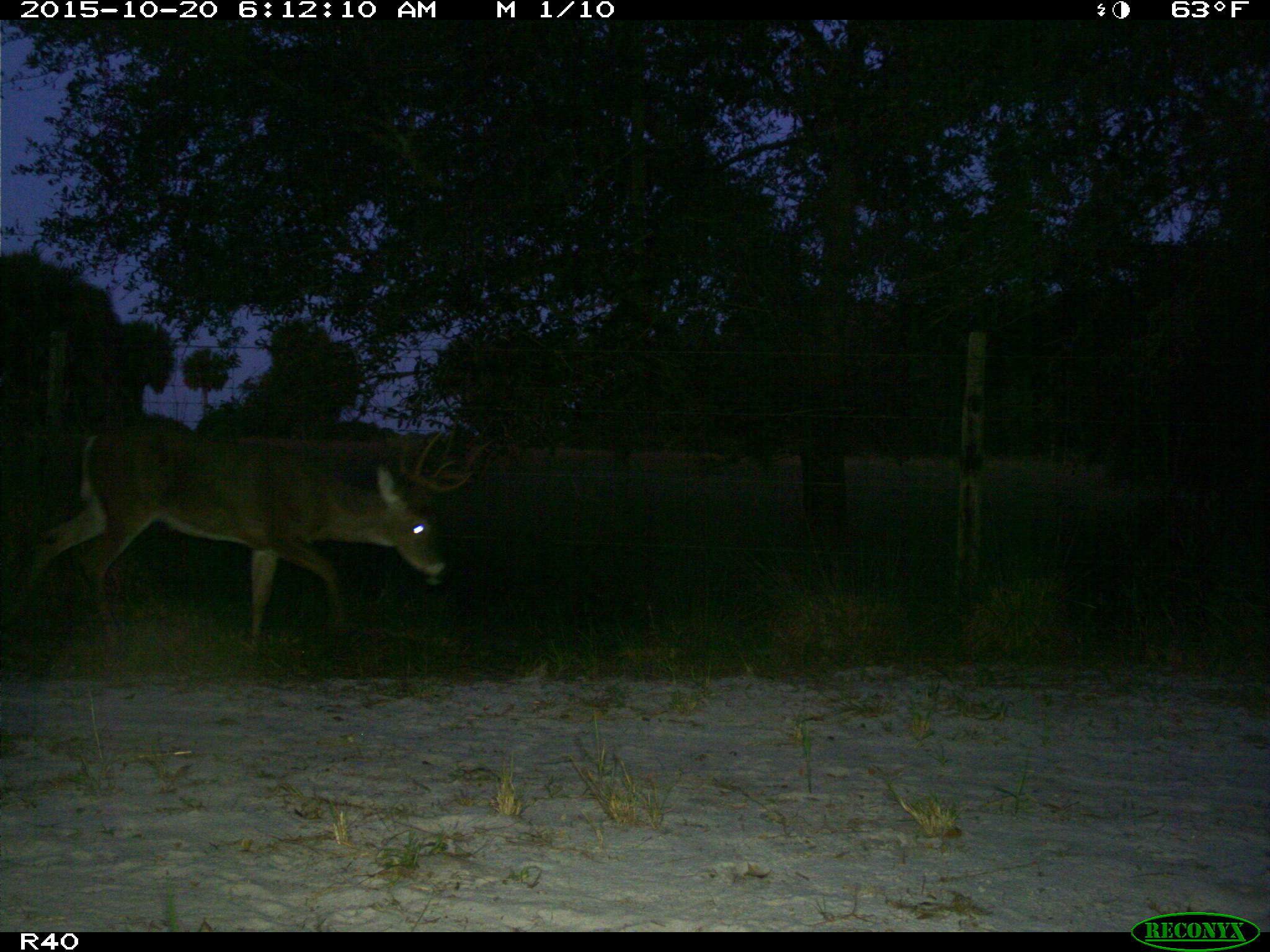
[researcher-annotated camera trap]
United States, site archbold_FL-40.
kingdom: Animalia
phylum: Chordata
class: Mammalia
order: Artiodactyla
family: Cervidae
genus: Odocoileus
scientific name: Odocoileus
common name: deer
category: unidentified deer